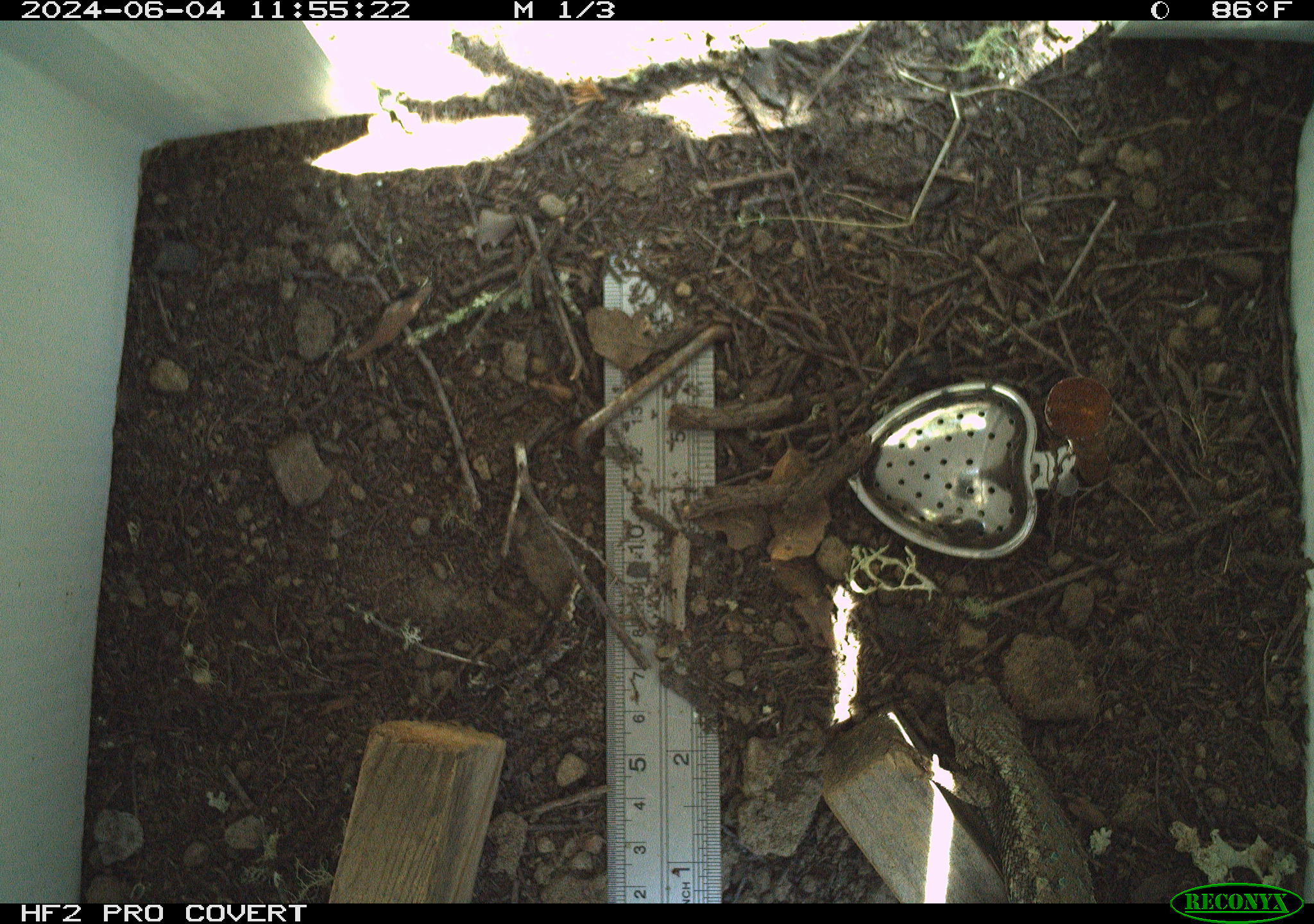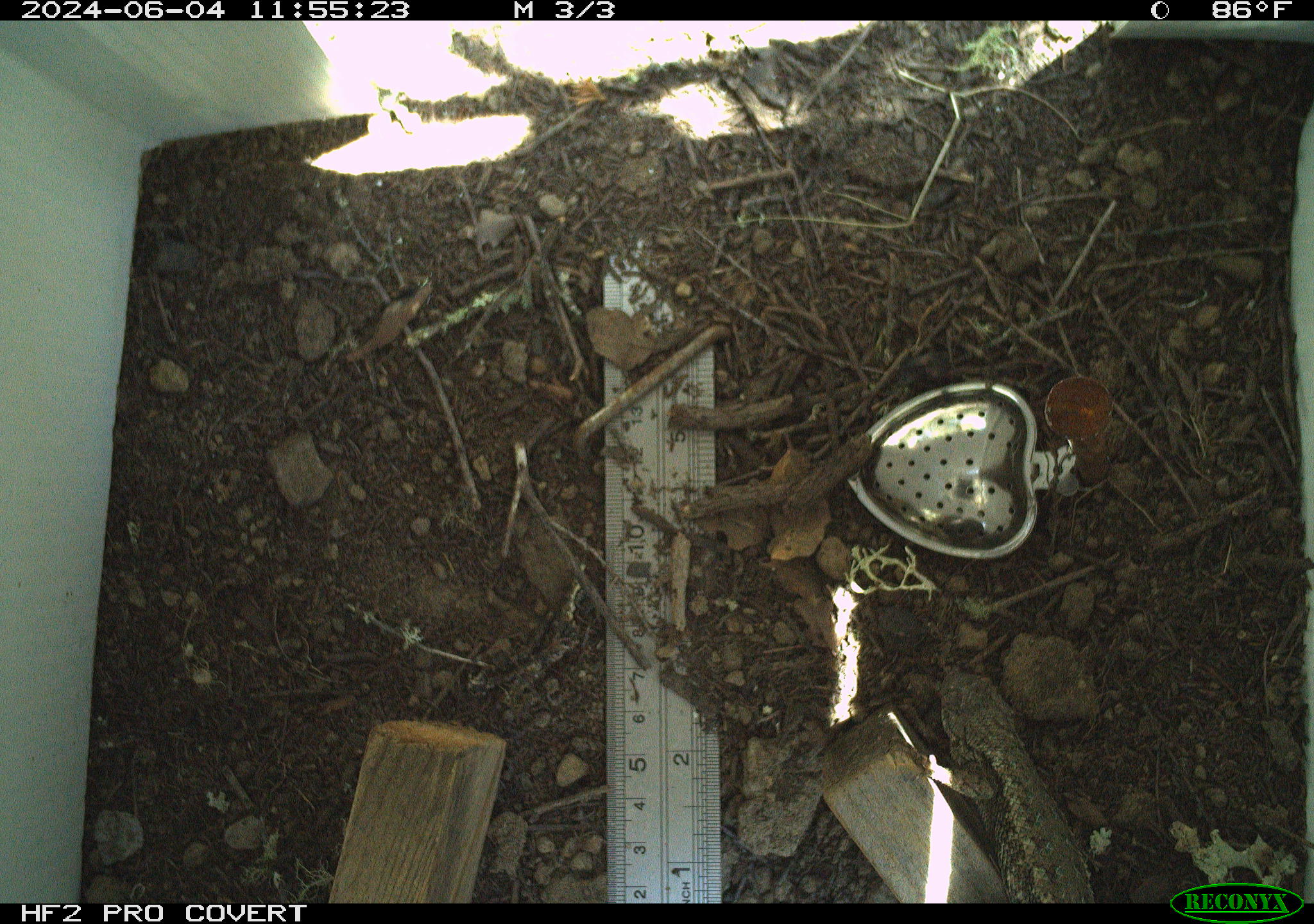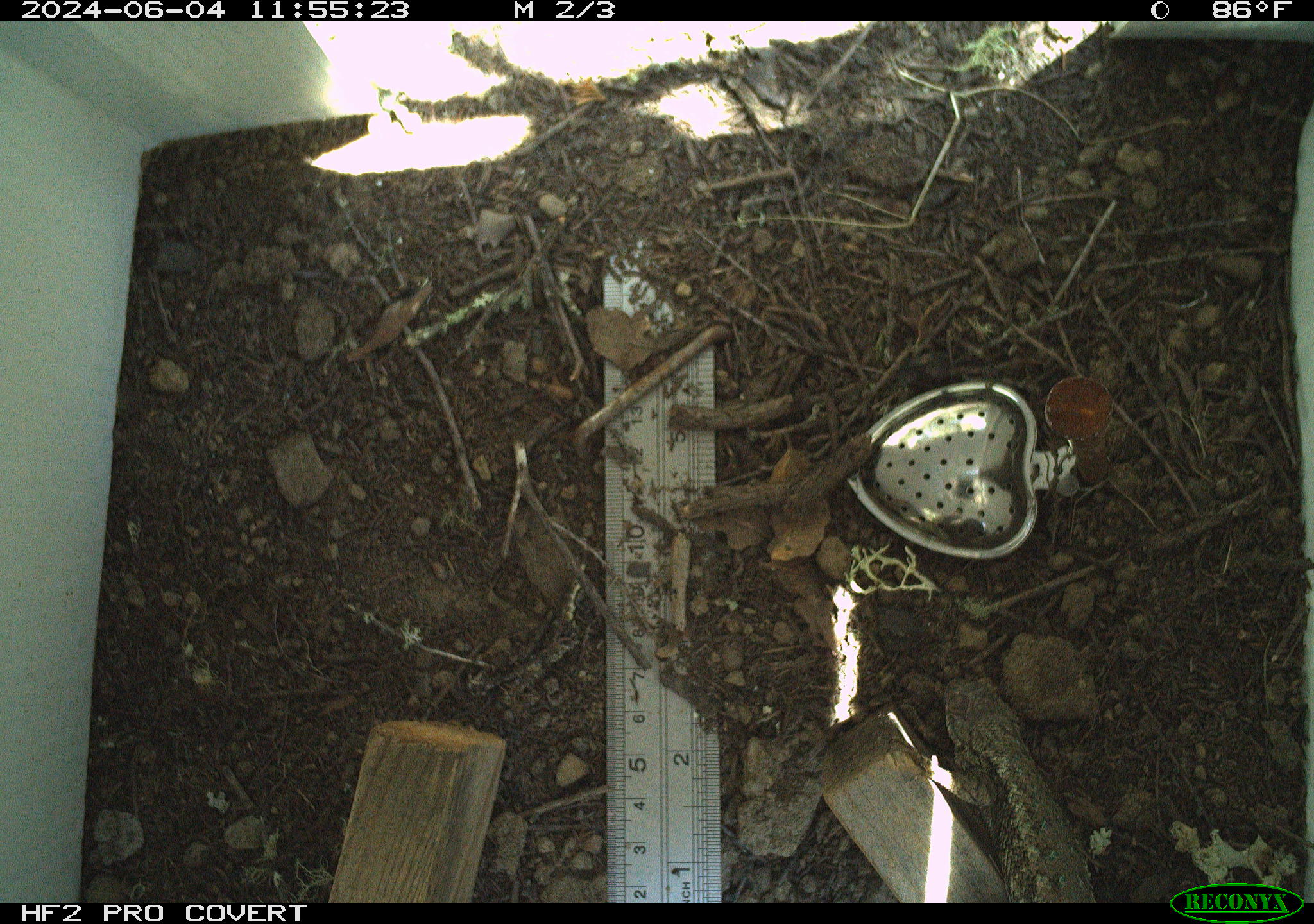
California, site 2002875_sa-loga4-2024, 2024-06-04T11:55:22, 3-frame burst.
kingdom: Animalia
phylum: Chordata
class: Reptilia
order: Squamata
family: Phrynosomatidae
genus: Sceloporus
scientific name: Sceloporus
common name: spiny lizards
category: sceloporus species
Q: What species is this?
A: Sceloporus species (spiny lizards) (Sceloporus).